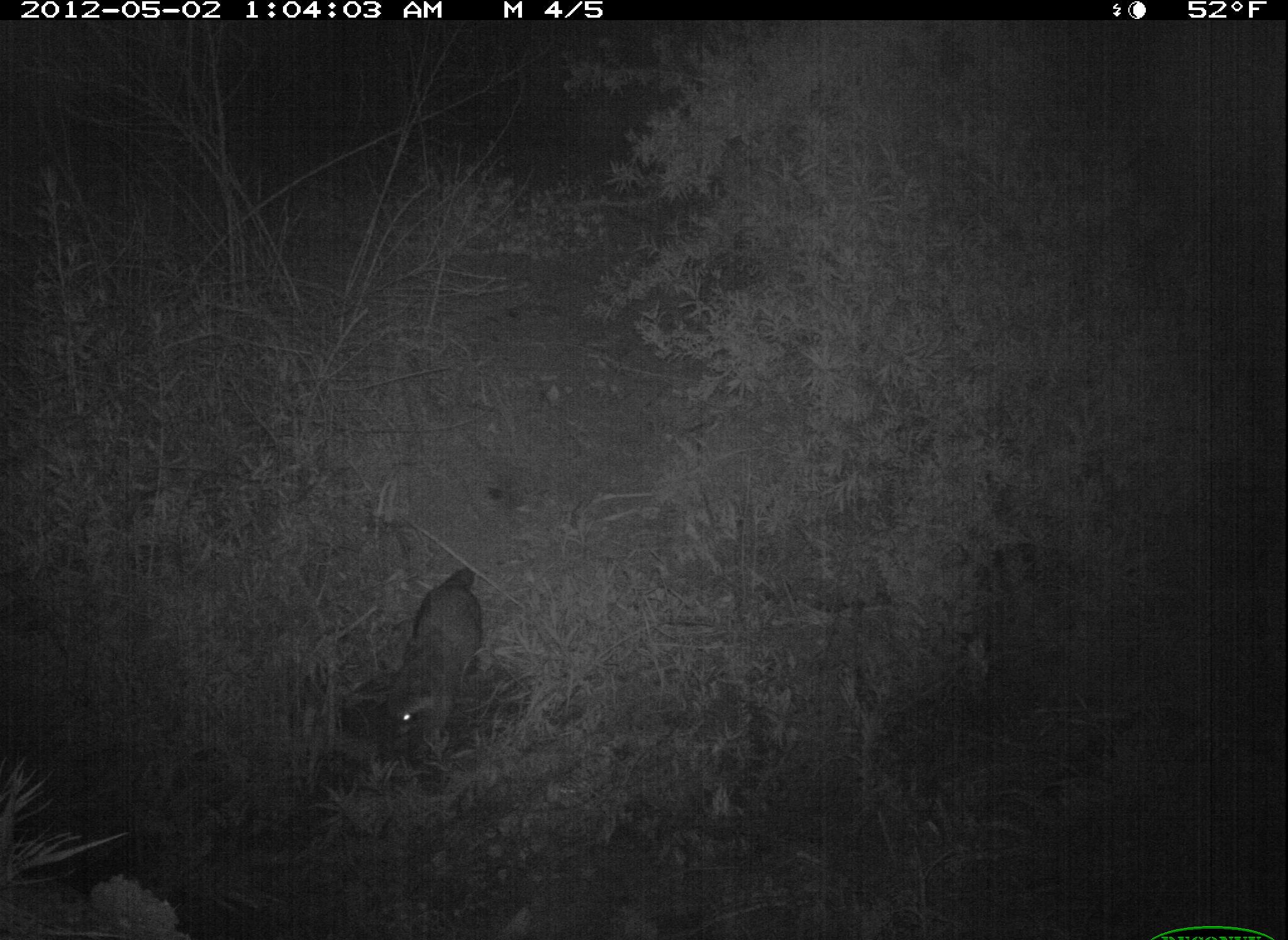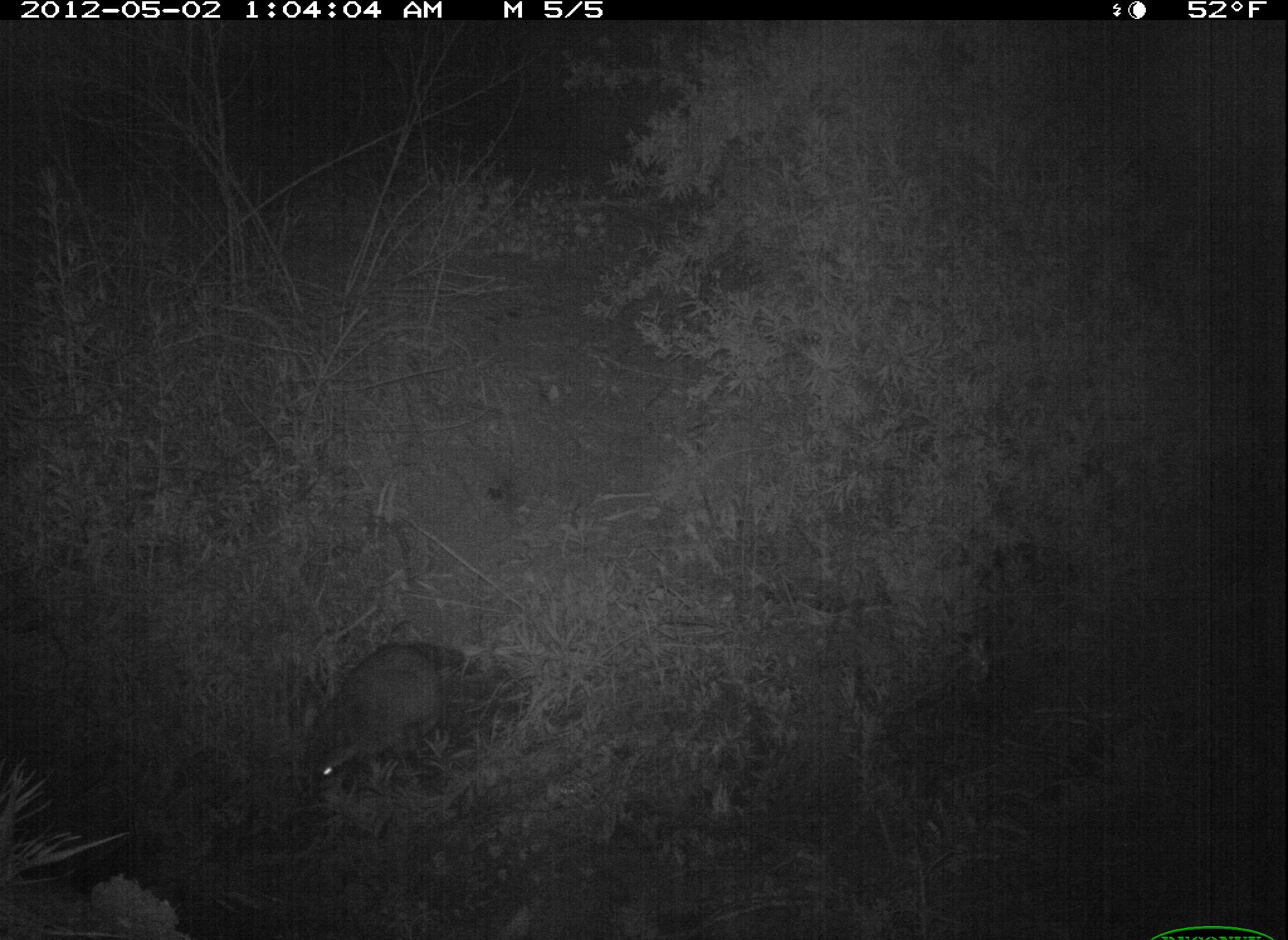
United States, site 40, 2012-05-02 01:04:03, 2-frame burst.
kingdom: Animalia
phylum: Chordata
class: Mammalia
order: Carnivora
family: Procyonidae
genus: Procyon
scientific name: Procyon lotor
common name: raccoon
Raccoon (Procyon lotor).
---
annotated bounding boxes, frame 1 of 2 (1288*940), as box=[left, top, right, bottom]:
raccoon: box=[393, 557, 497, 781]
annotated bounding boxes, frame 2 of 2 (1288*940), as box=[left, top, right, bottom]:
raccoon: box=[287, 623, 478, 804]